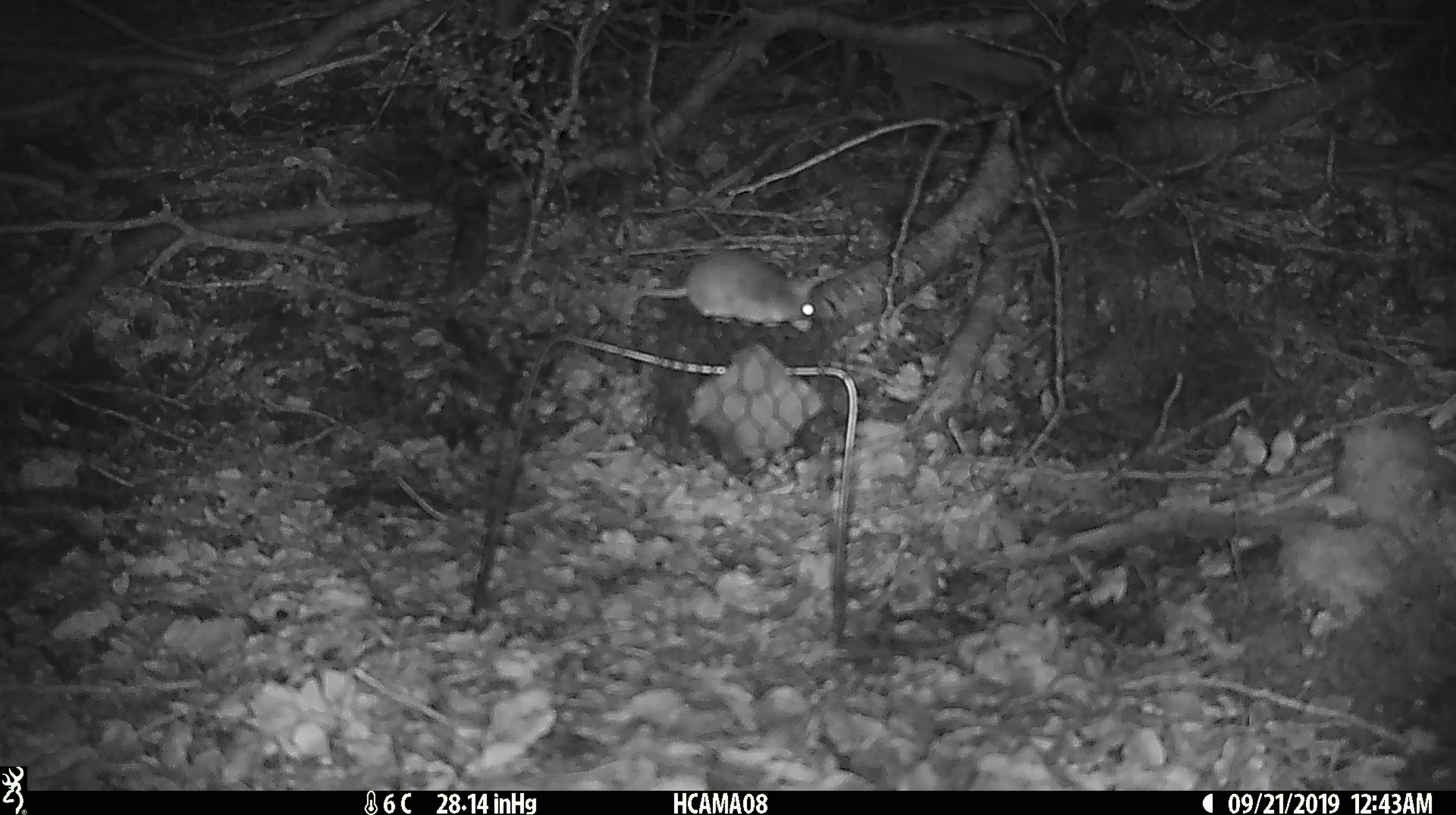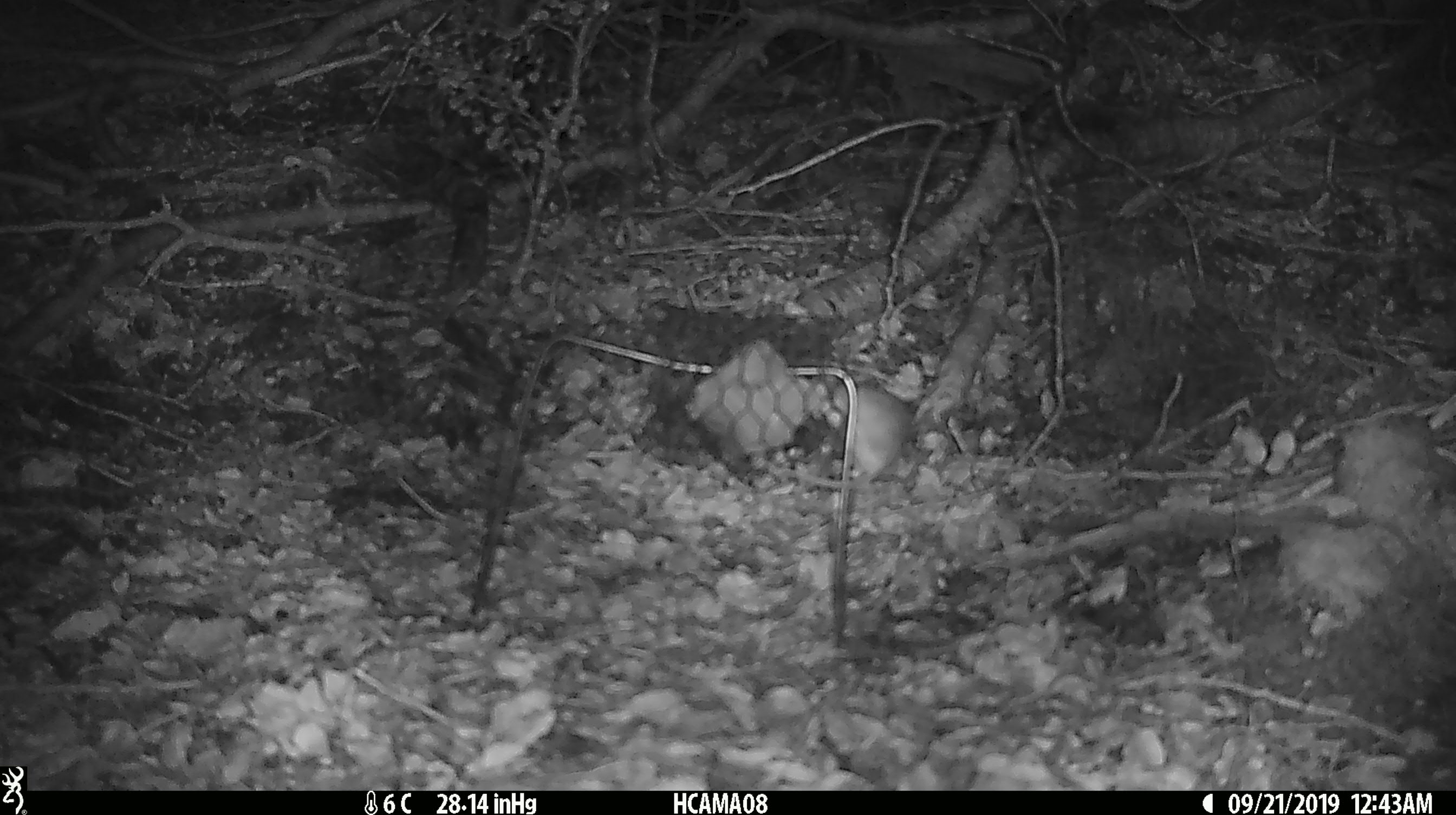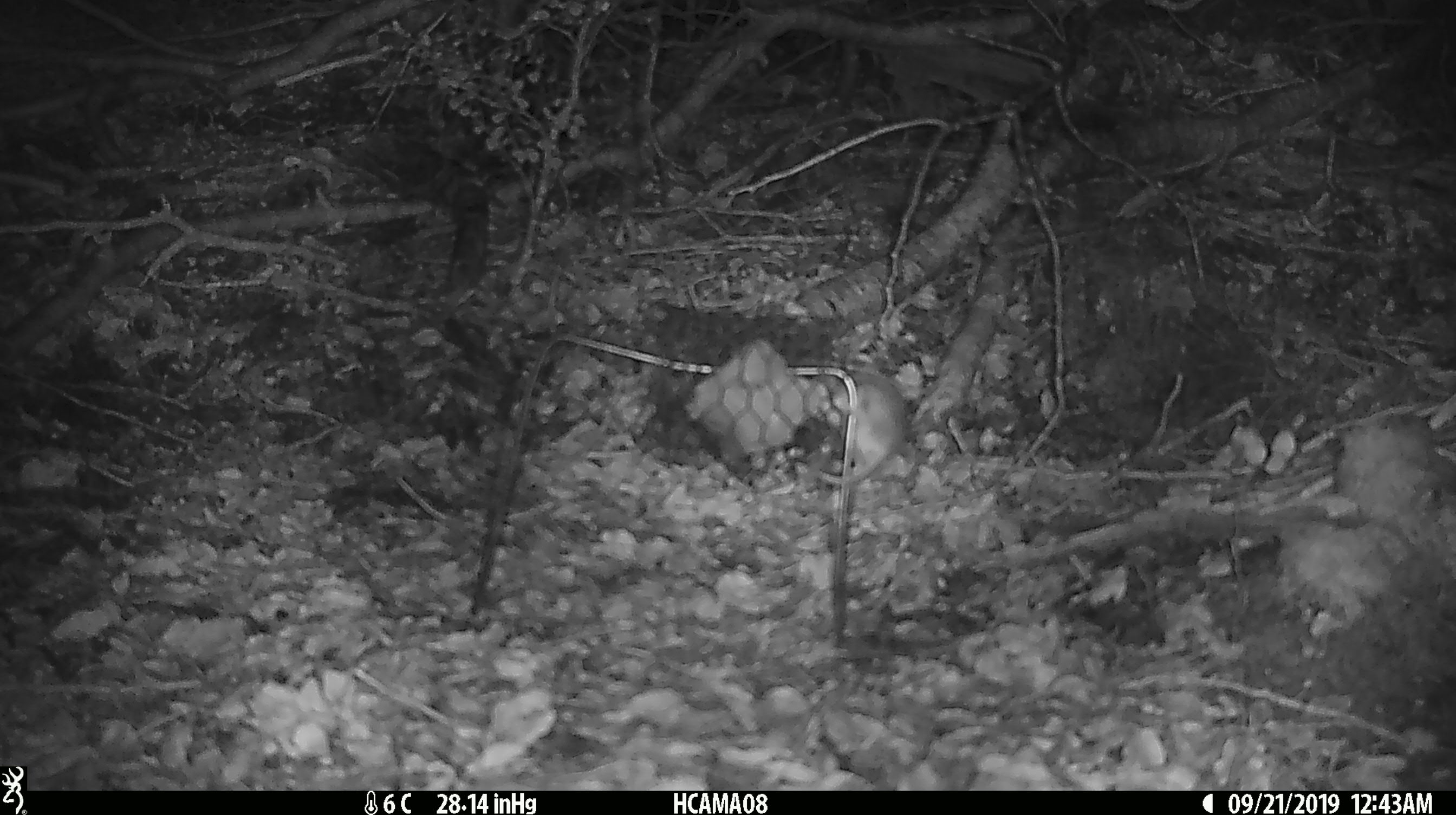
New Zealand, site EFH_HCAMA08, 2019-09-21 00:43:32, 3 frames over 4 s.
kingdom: Animalia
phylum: Chordata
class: Mammalia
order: Rodentia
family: Muridae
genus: Mus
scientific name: Mus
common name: mouse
Mouse (Mus).